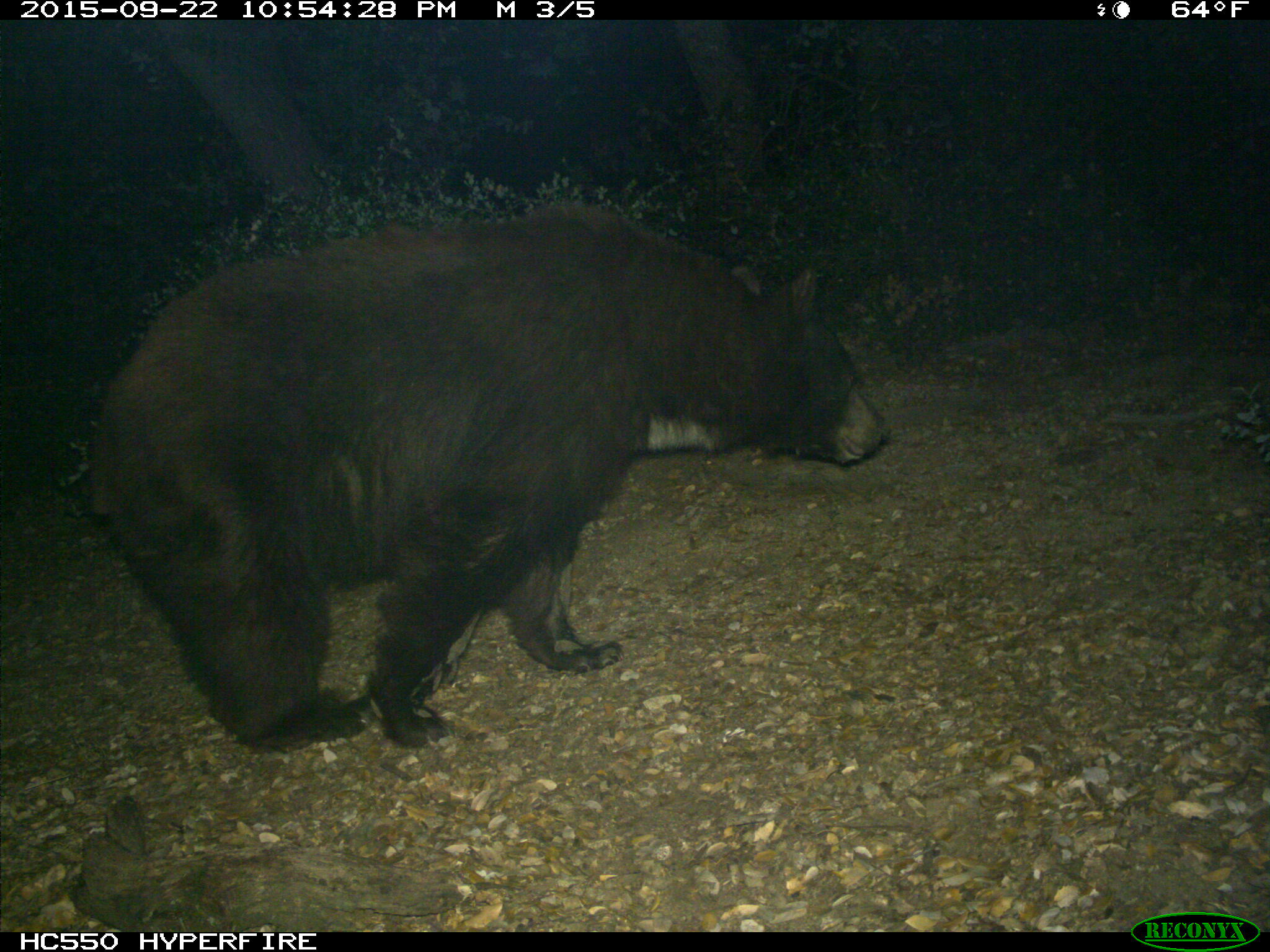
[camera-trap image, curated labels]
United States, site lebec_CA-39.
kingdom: Animalia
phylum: Chordata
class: Mammalia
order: Carnivora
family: Ursidae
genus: Ursus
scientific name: Ursus americanus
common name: american black bear